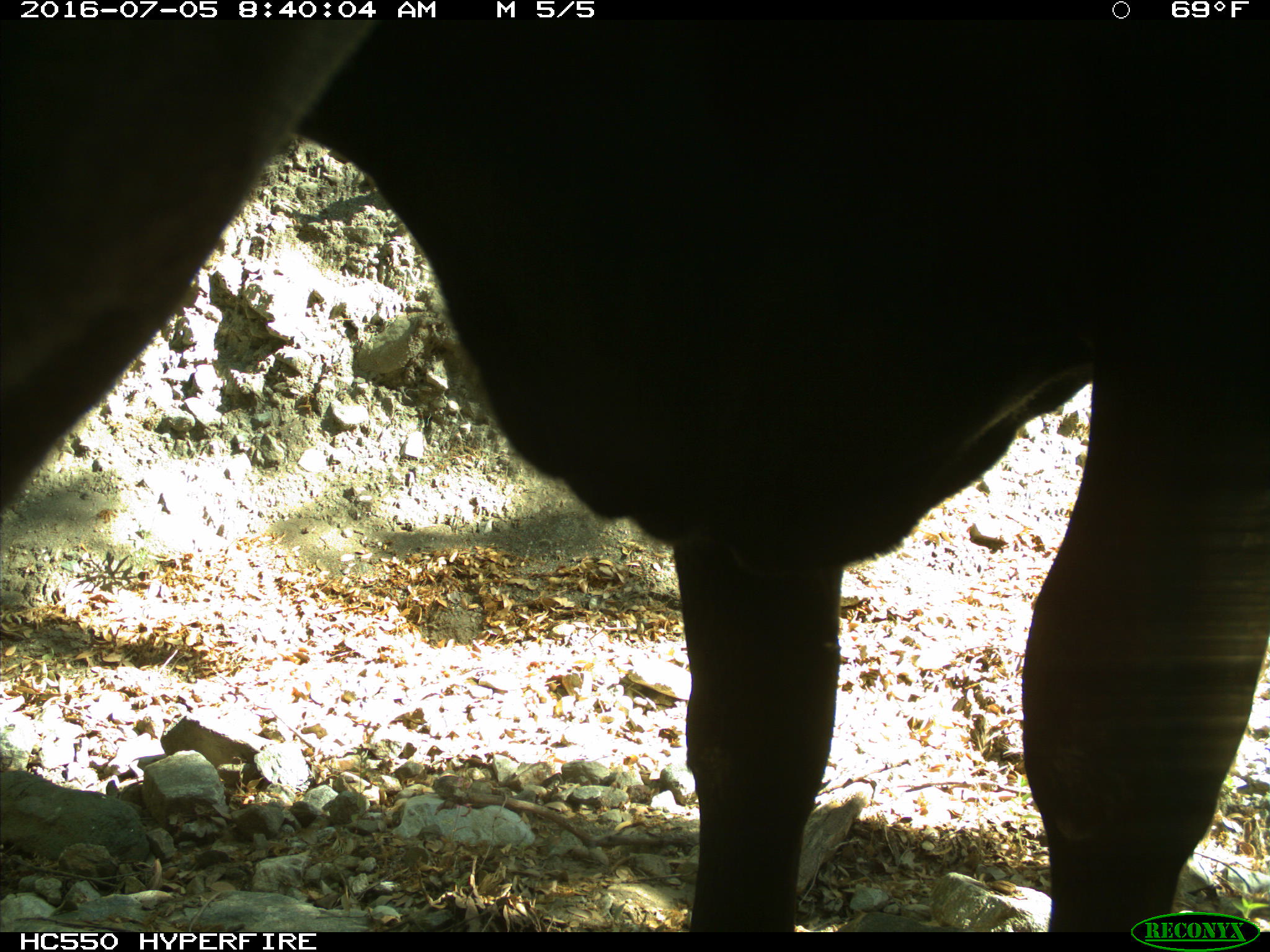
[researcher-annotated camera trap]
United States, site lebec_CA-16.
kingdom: Animalia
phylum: Chordata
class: Mammalia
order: Artiodactyla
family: Bovidae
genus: Bos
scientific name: Bos taurus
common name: domestic cow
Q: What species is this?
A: Bos taurus (domestic cow).